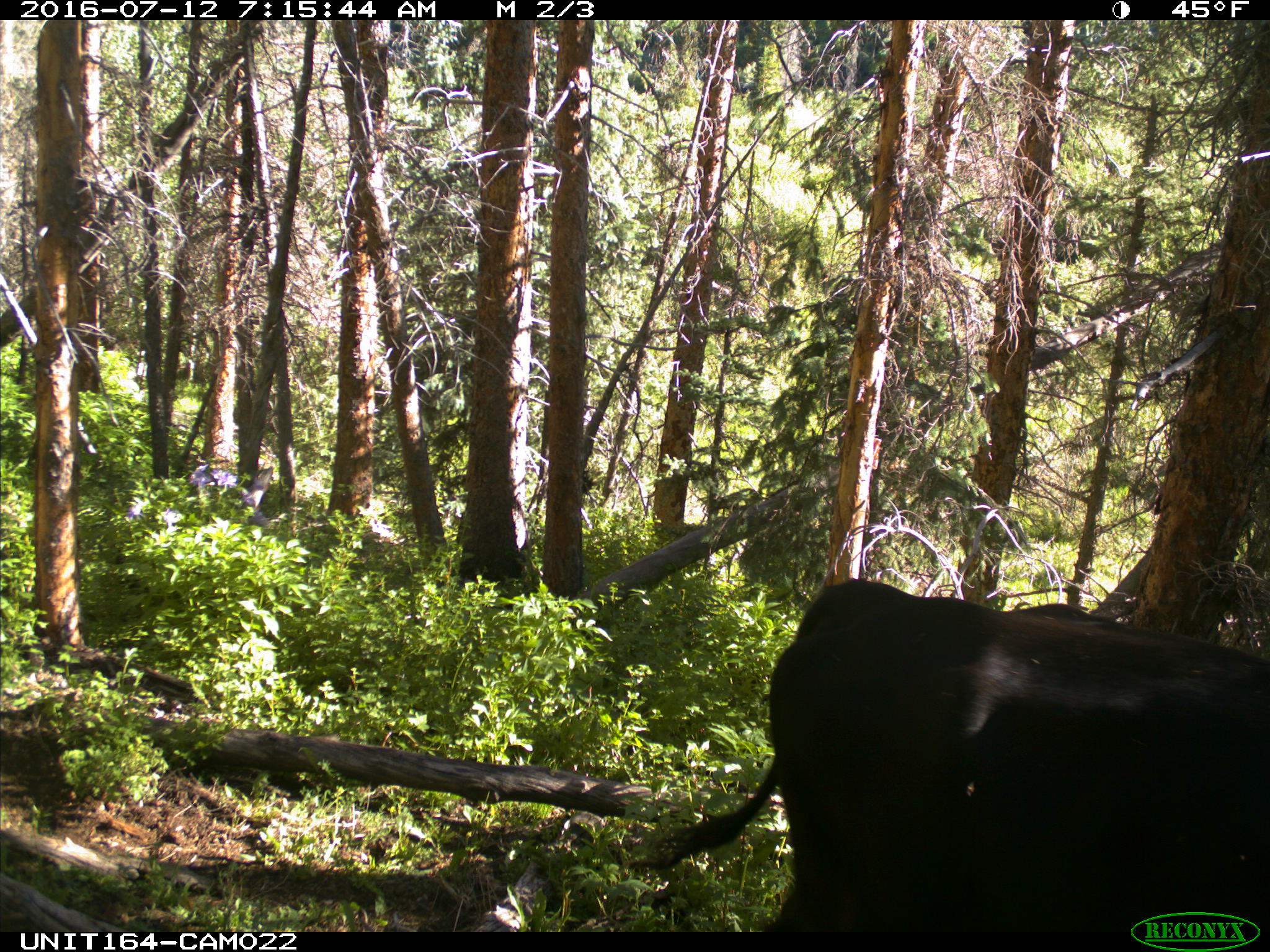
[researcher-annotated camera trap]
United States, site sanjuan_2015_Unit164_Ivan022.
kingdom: Animalia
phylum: Chordata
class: Mammalia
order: Artiodactyla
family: Bovidae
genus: Bos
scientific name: Bos taurus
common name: domestic cow